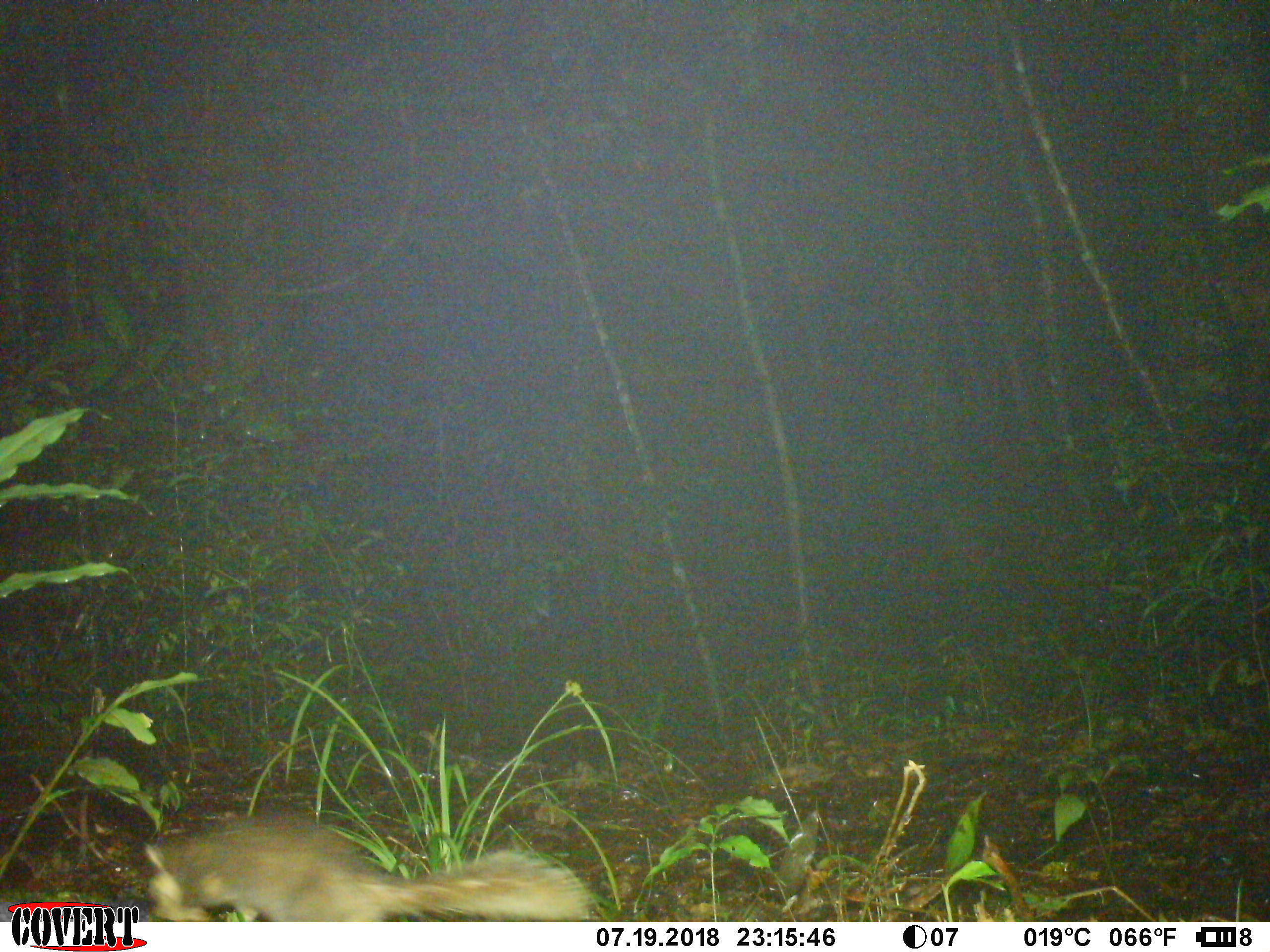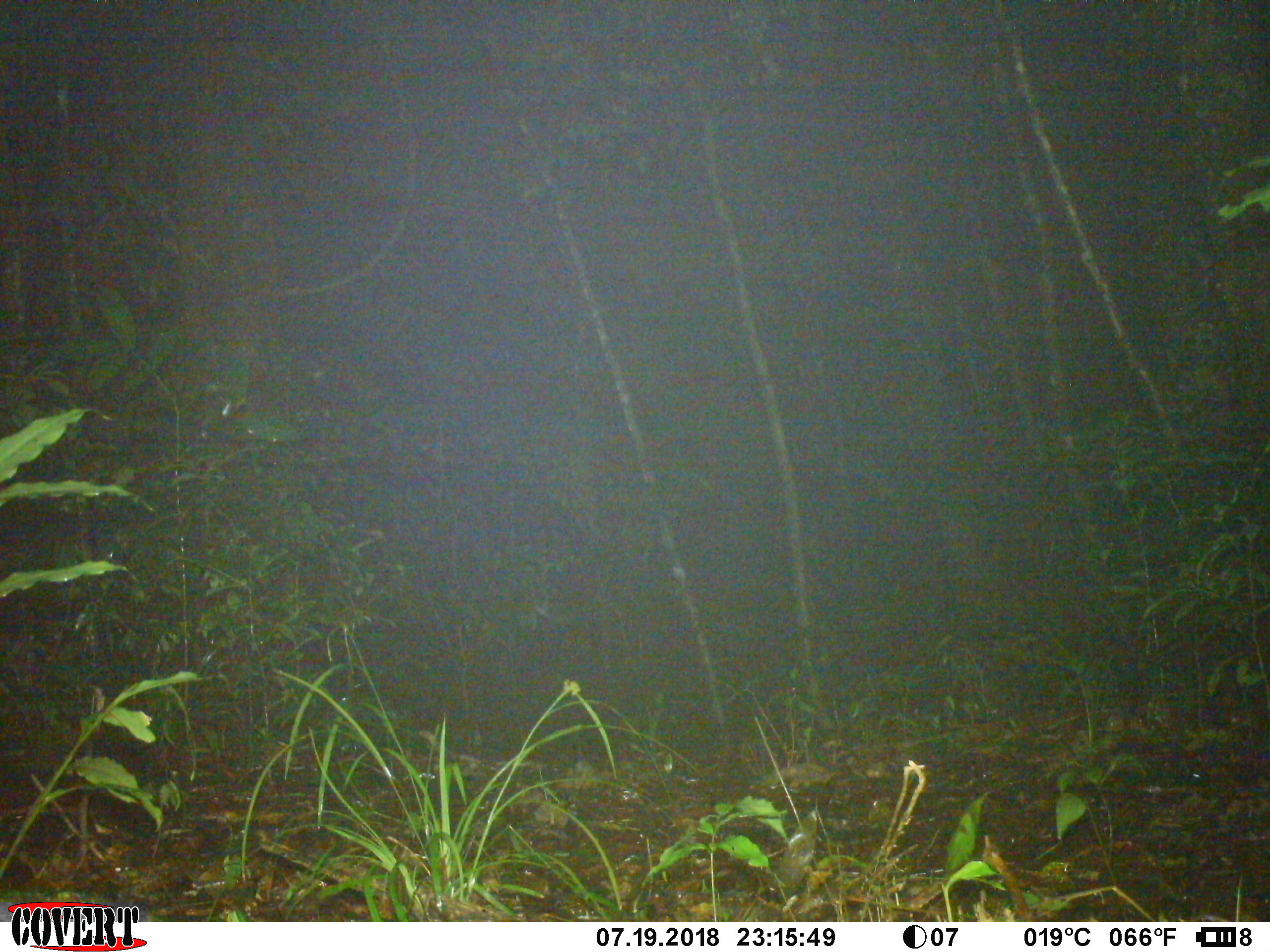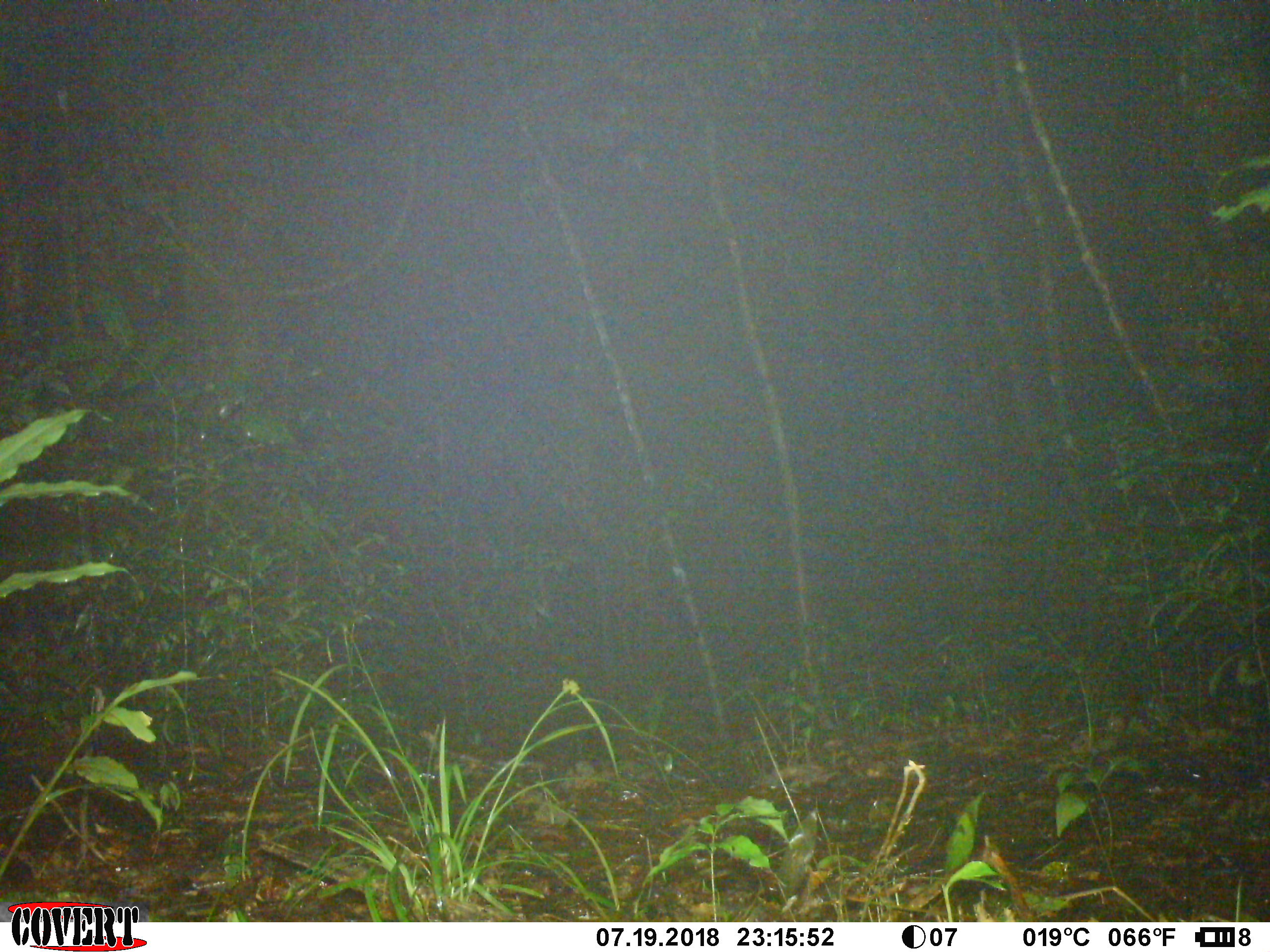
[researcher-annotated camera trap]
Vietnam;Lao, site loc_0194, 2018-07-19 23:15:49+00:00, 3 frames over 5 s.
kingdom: Animalia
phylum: Chordata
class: Mammalia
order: Carnivora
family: Mustelidae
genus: Melogale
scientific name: Melogale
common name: ferret badger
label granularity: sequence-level